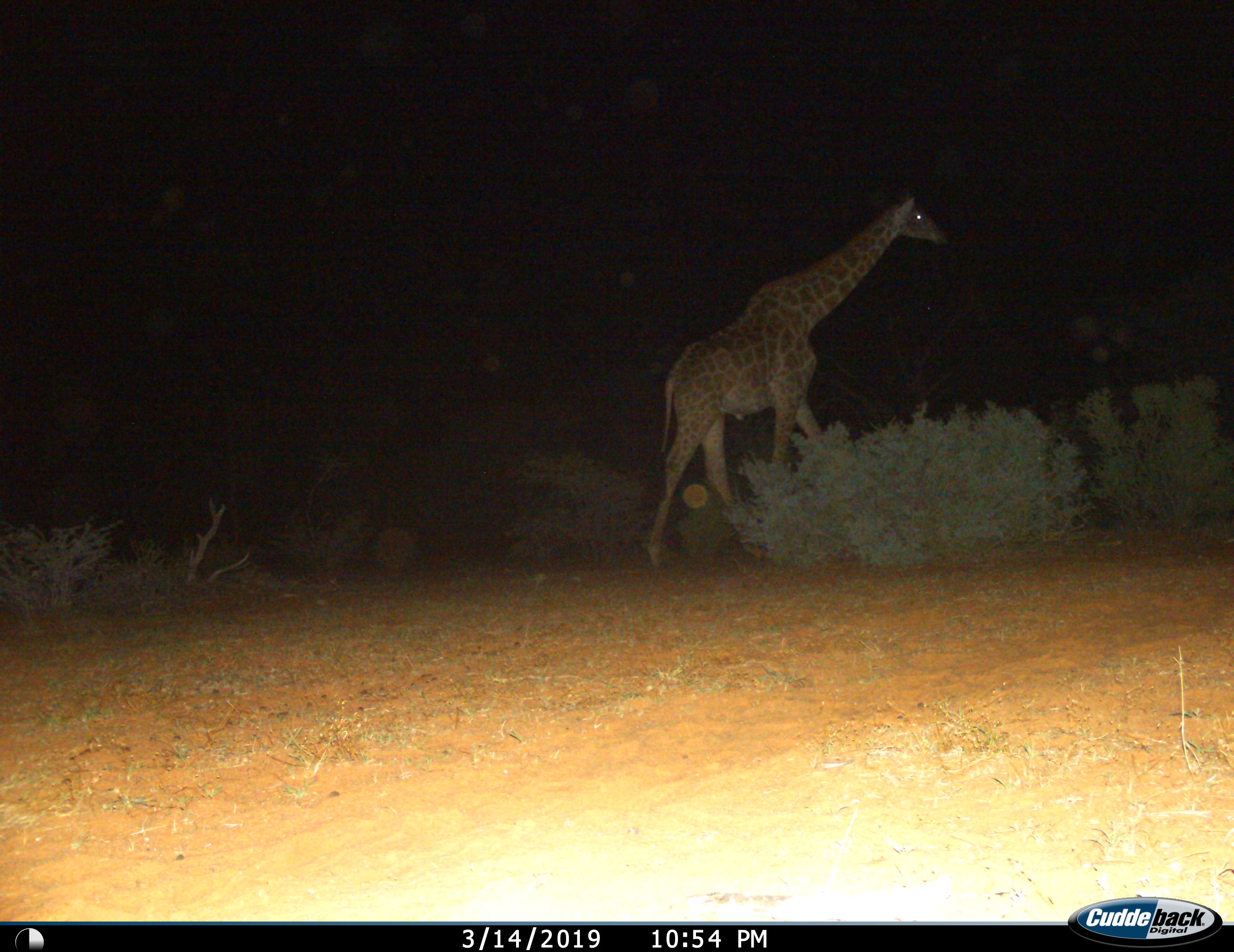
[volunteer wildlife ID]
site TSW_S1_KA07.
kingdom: Animalia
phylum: Chordata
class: Mammalia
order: Artiodactyla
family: Giraffidae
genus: Giraffa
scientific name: Giraffa camelopardalis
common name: giraffe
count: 1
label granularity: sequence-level